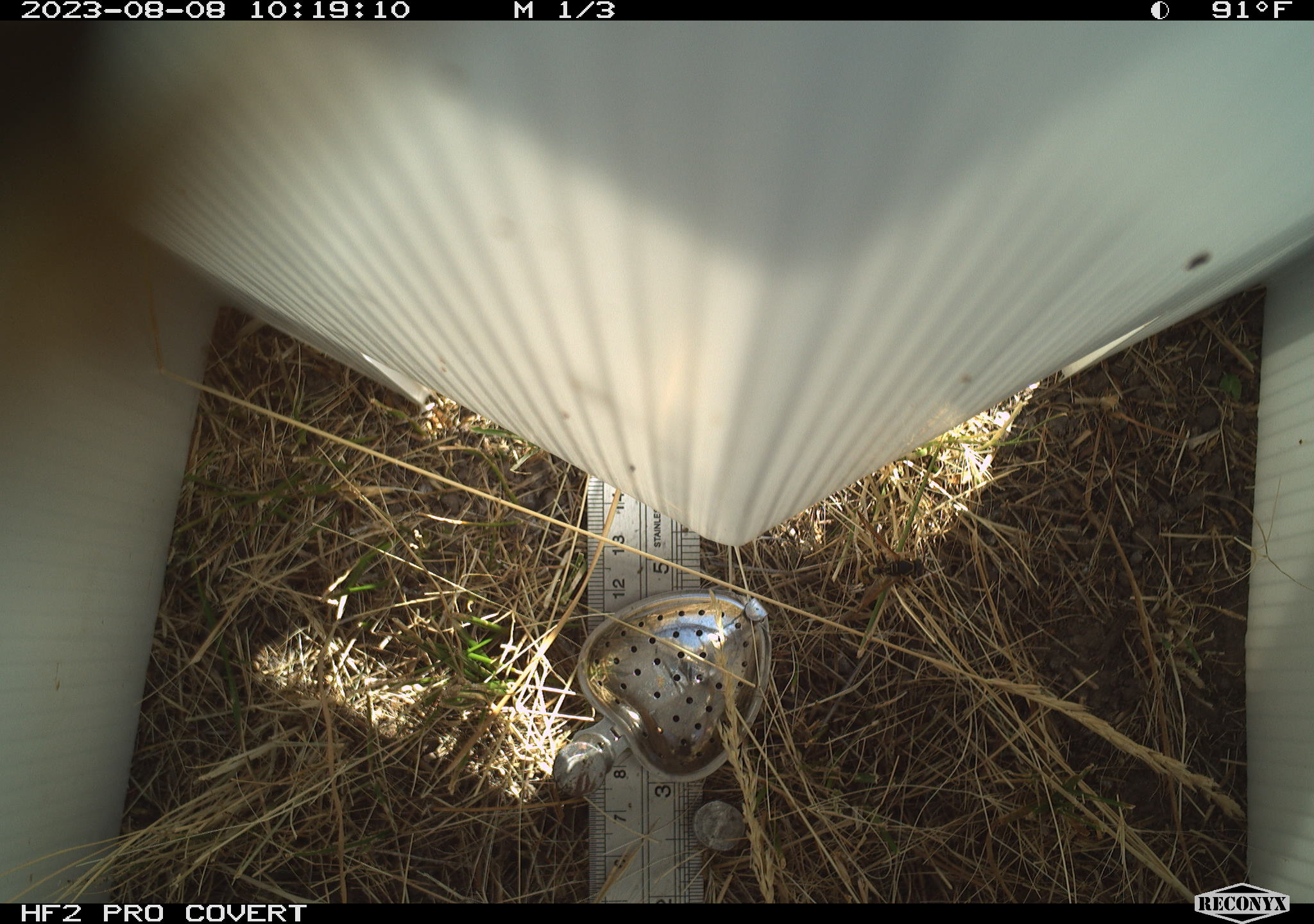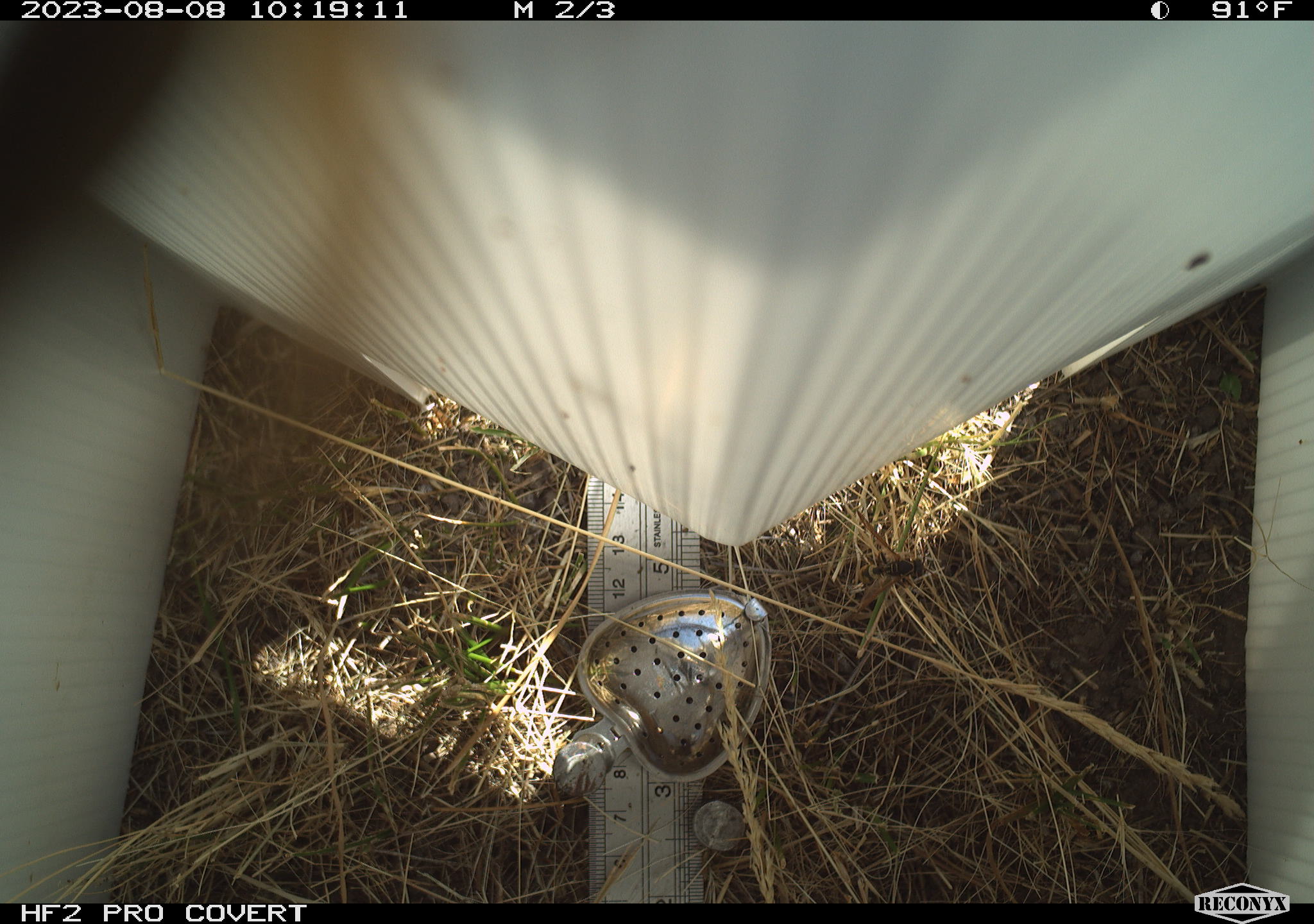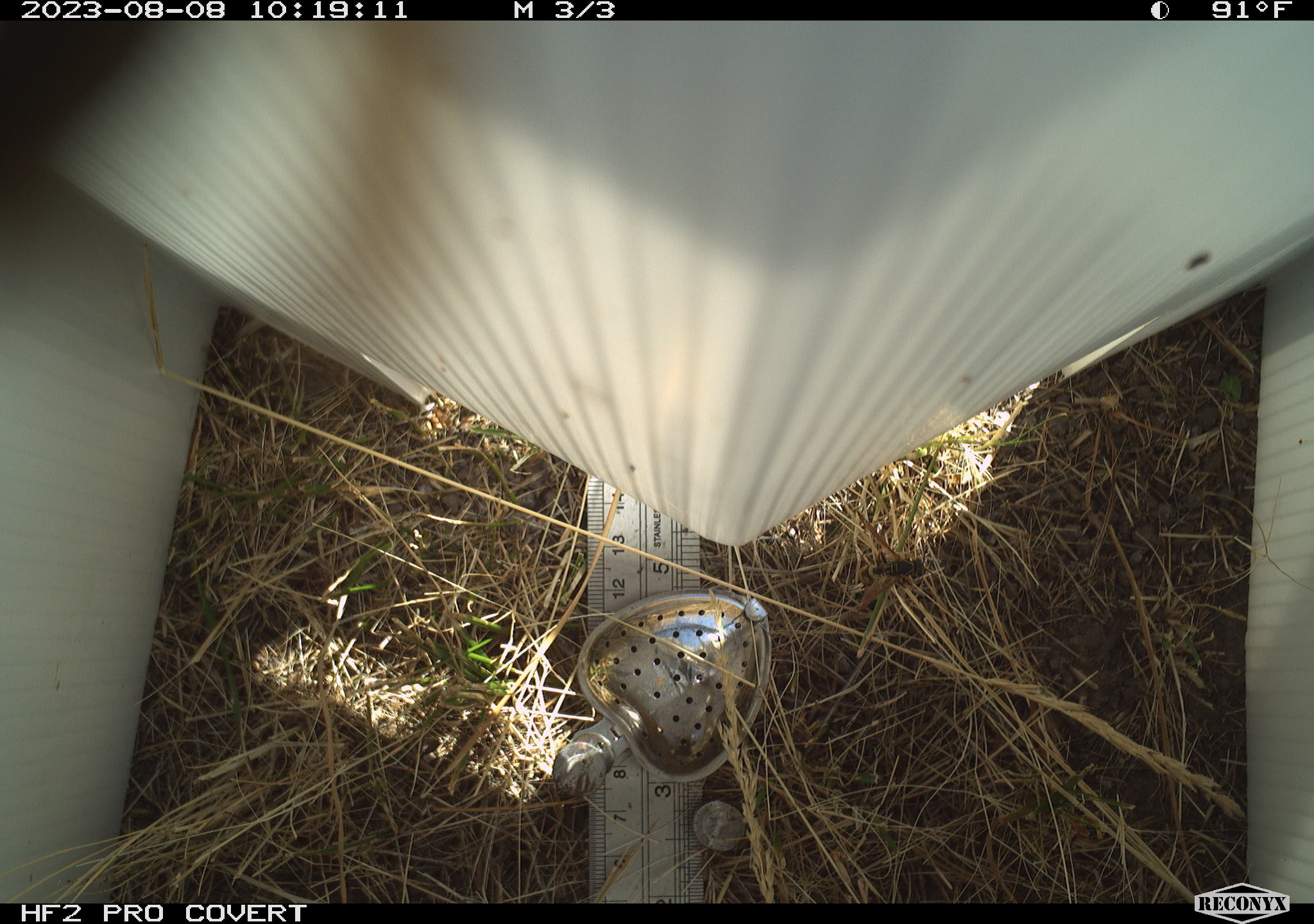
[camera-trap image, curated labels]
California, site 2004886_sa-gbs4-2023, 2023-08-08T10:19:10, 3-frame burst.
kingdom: Animalia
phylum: Arthropoda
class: Insecta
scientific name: Insecta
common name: insect